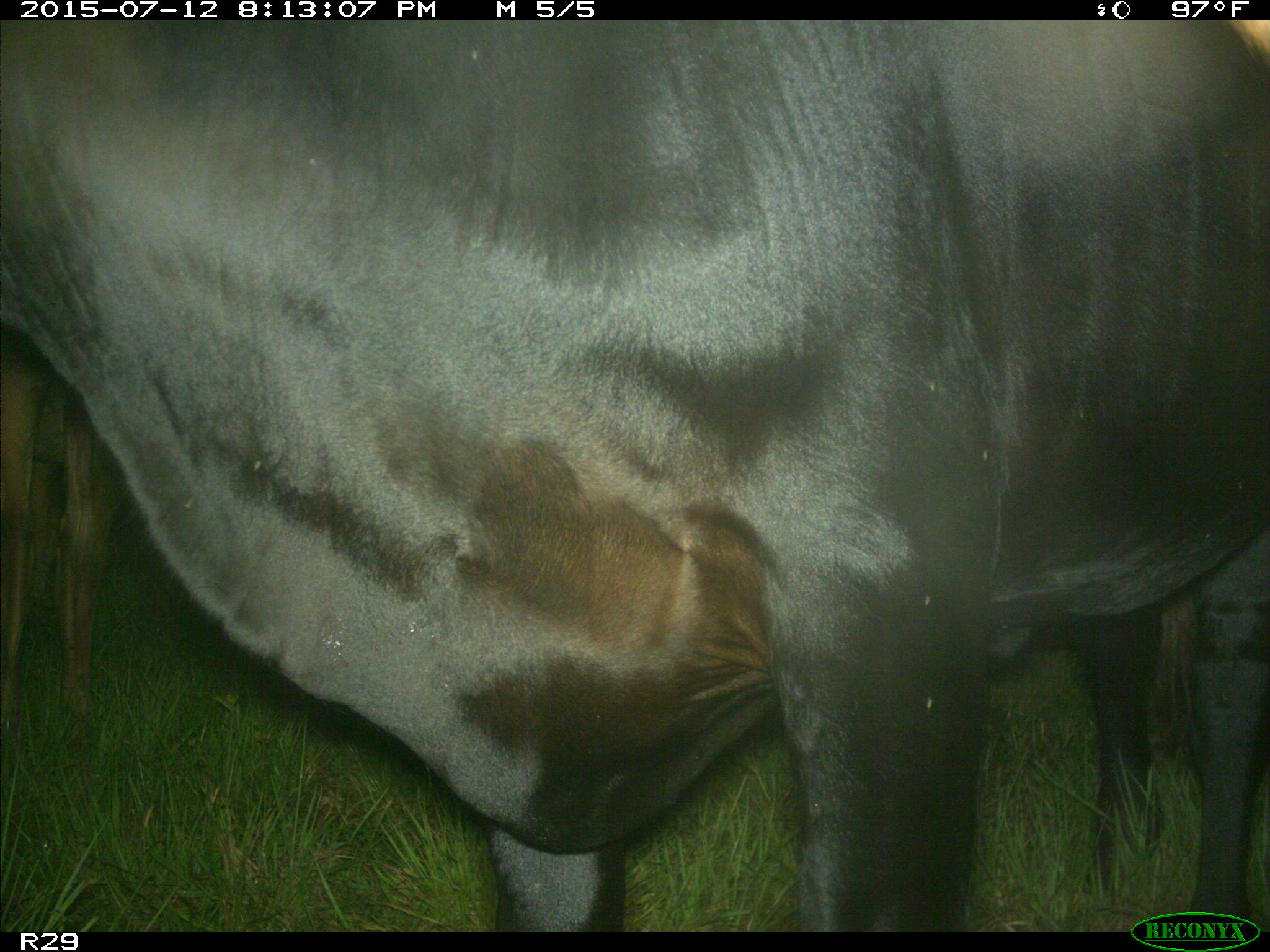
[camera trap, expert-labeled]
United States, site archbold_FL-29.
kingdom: Animalia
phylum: Chordata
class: Mammalia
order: Artiodactyla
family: Bovidae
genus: Bos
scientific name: Bos taurus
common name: domestic cow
Bos taurus (domestic cow).